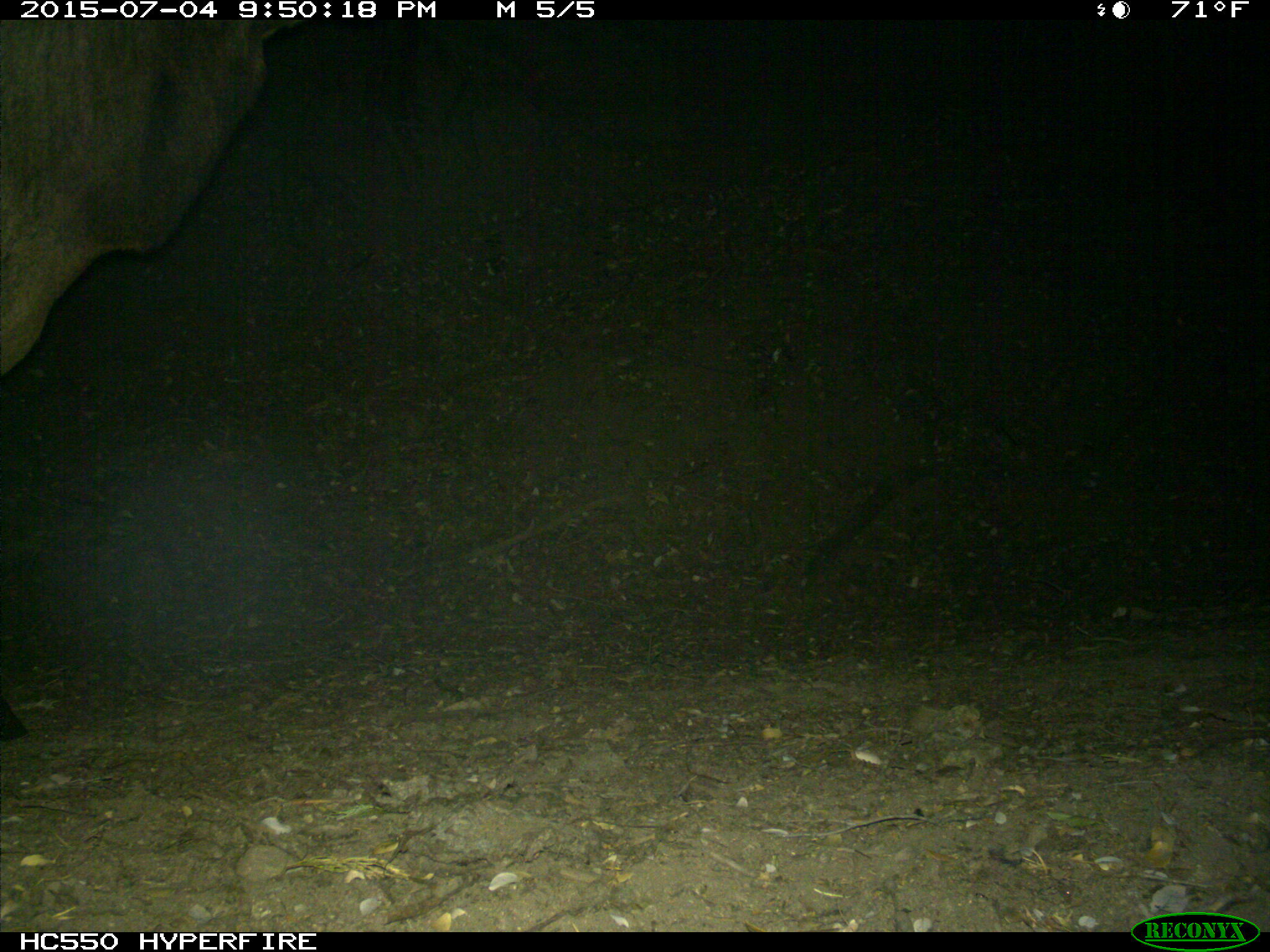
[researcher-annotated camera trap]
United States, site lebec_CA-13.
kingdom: Animalia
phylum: Chordata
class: Mammalia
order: Artiodactyla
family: Cervidae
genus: Cervus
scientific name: Cervus canadensis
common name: elk